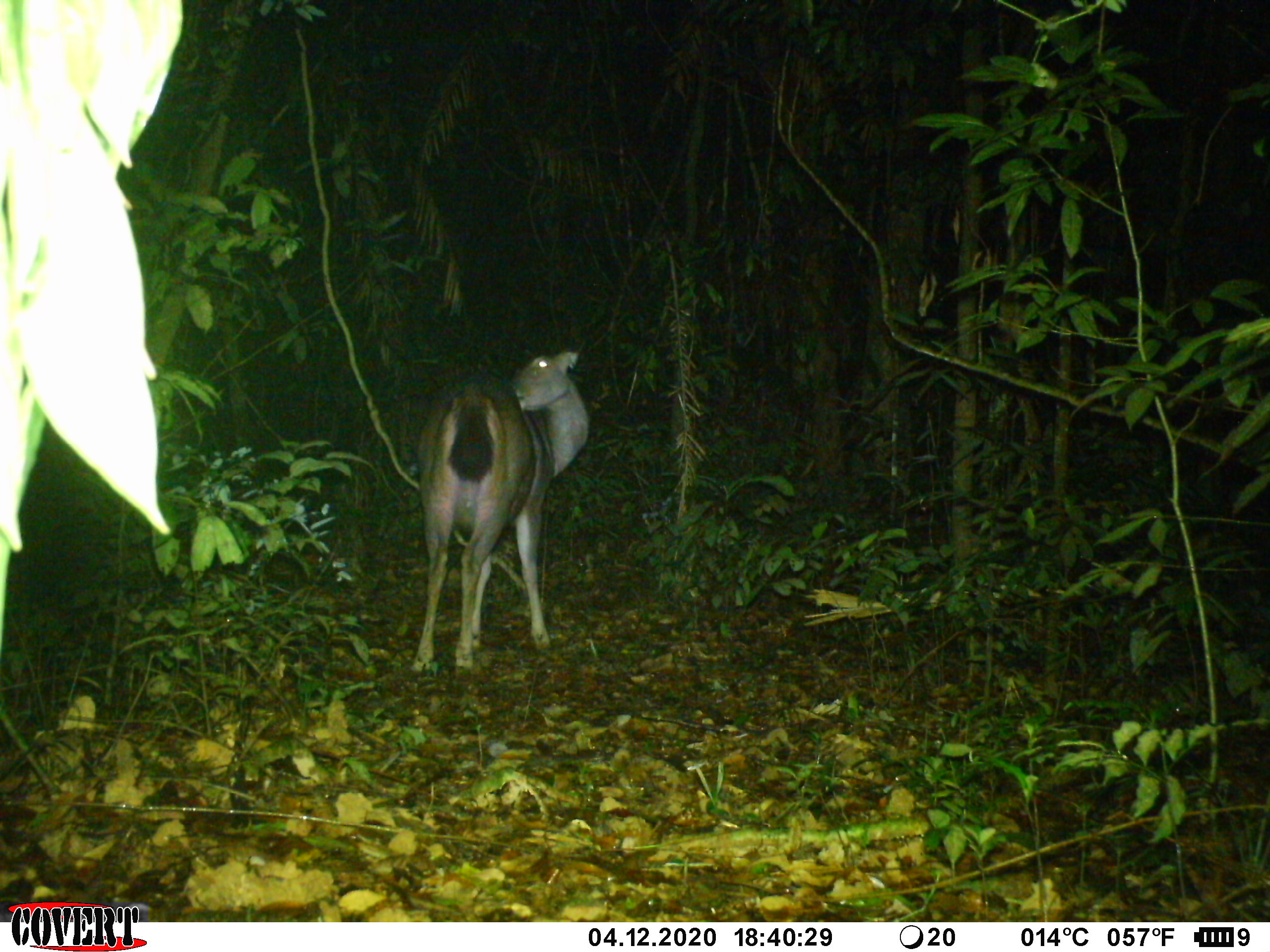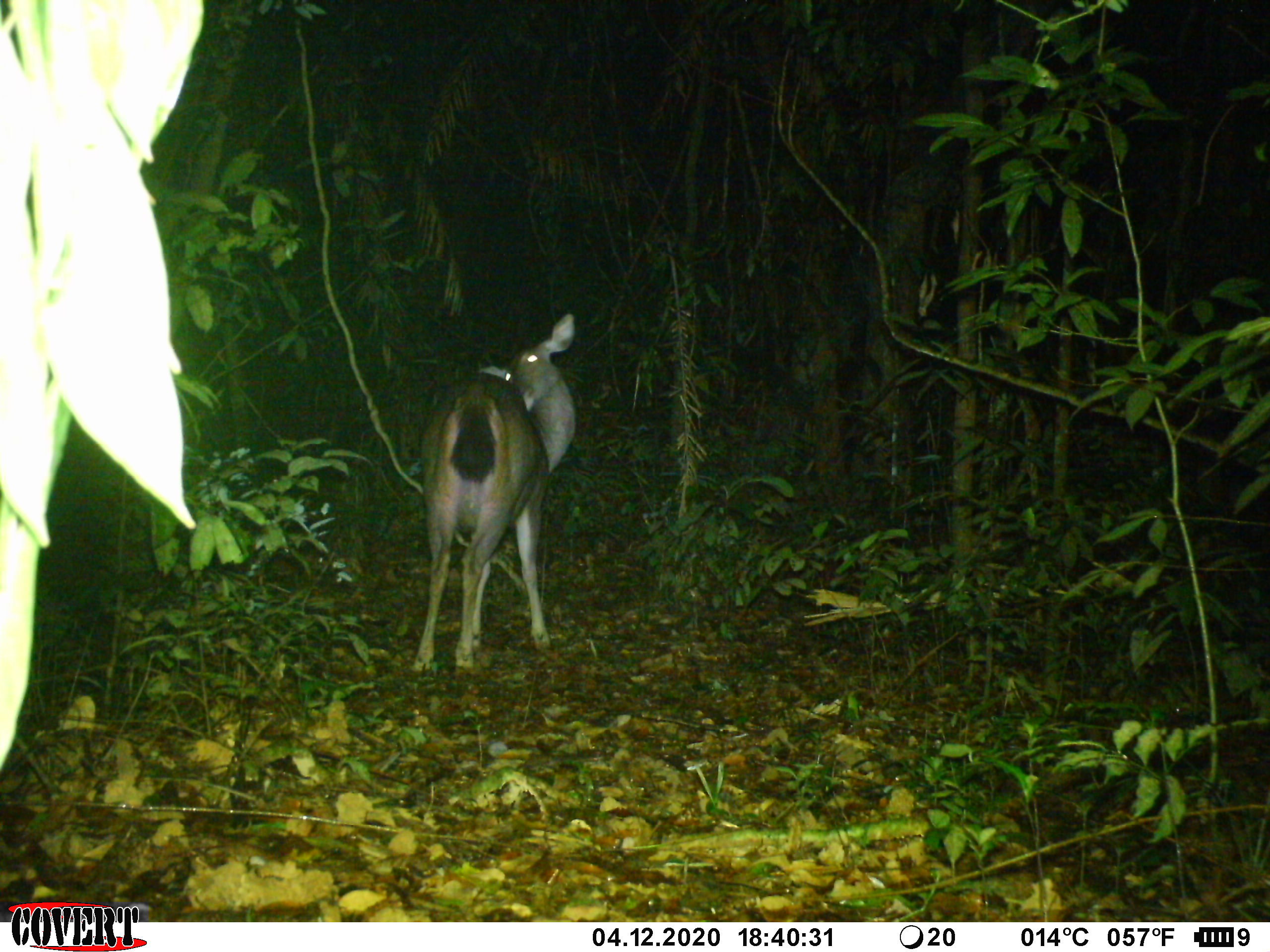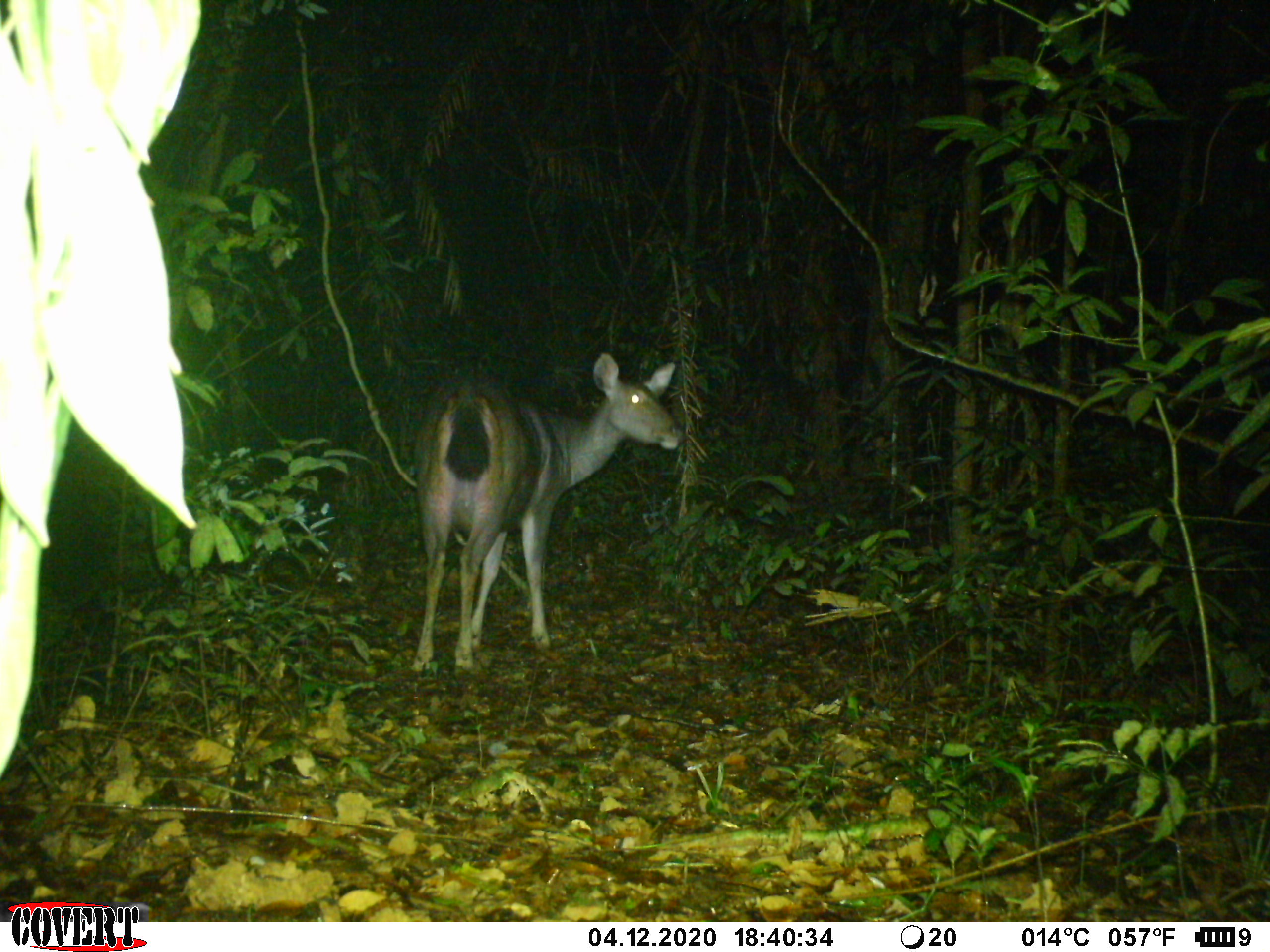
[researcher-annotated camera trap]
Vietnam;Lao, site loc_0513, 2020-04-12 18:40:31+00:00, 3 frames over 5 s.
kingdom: Animalia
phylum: Chordata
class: Mammalia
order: Artiodactyla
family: Cervidae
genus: Rusa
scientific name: Rusa unicolor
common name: sambar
Sambar (Rusa unicolor). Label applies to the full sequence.